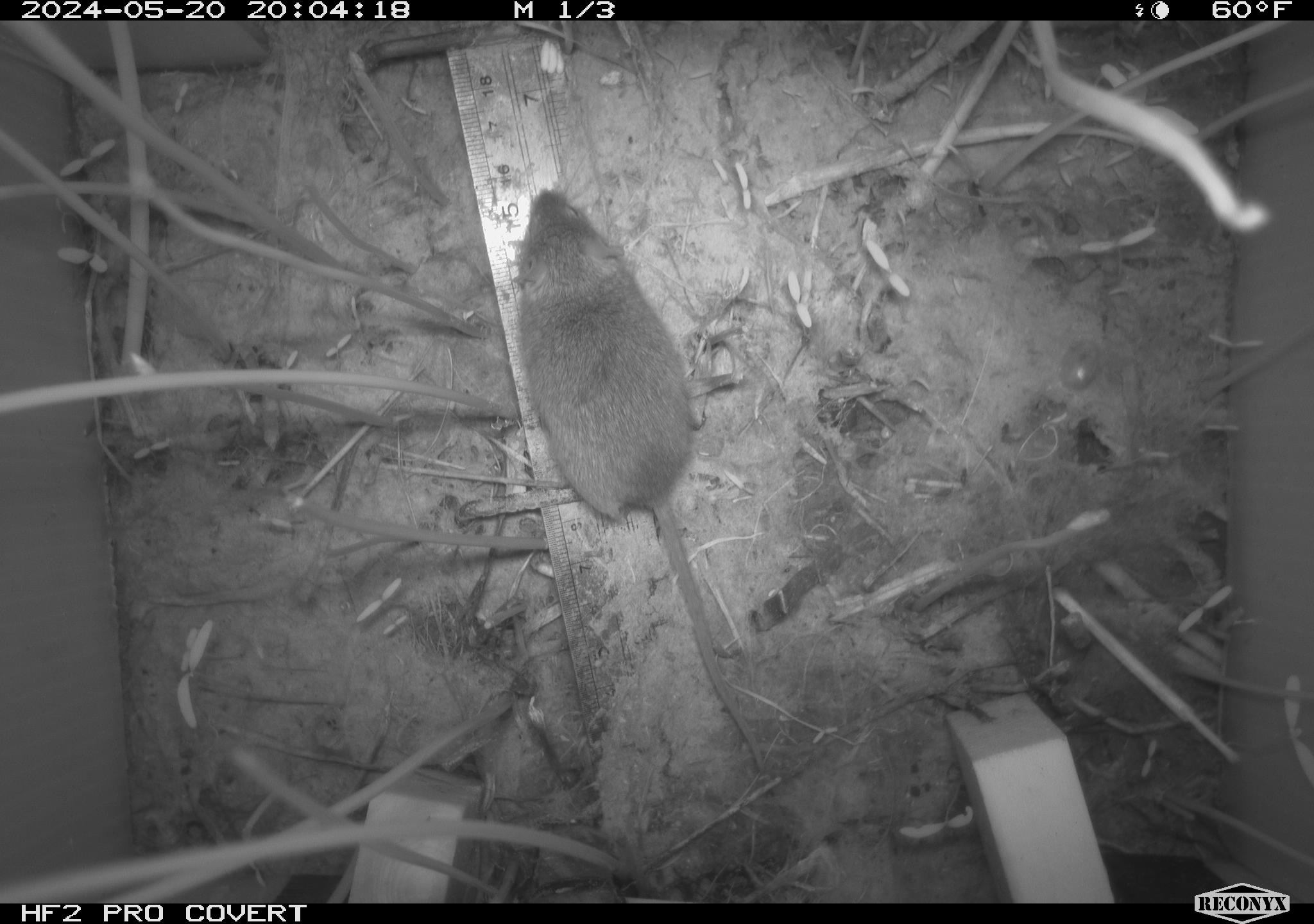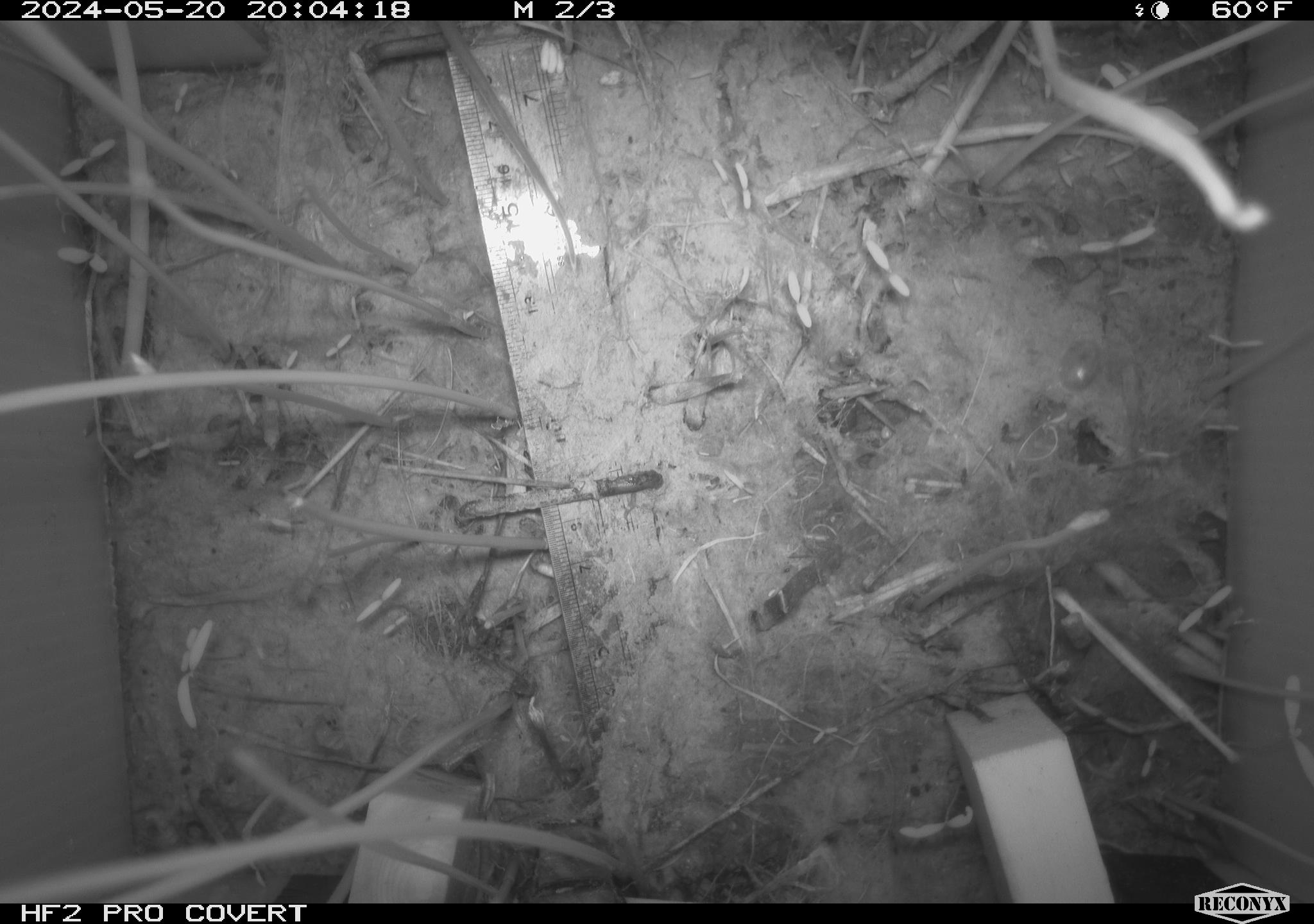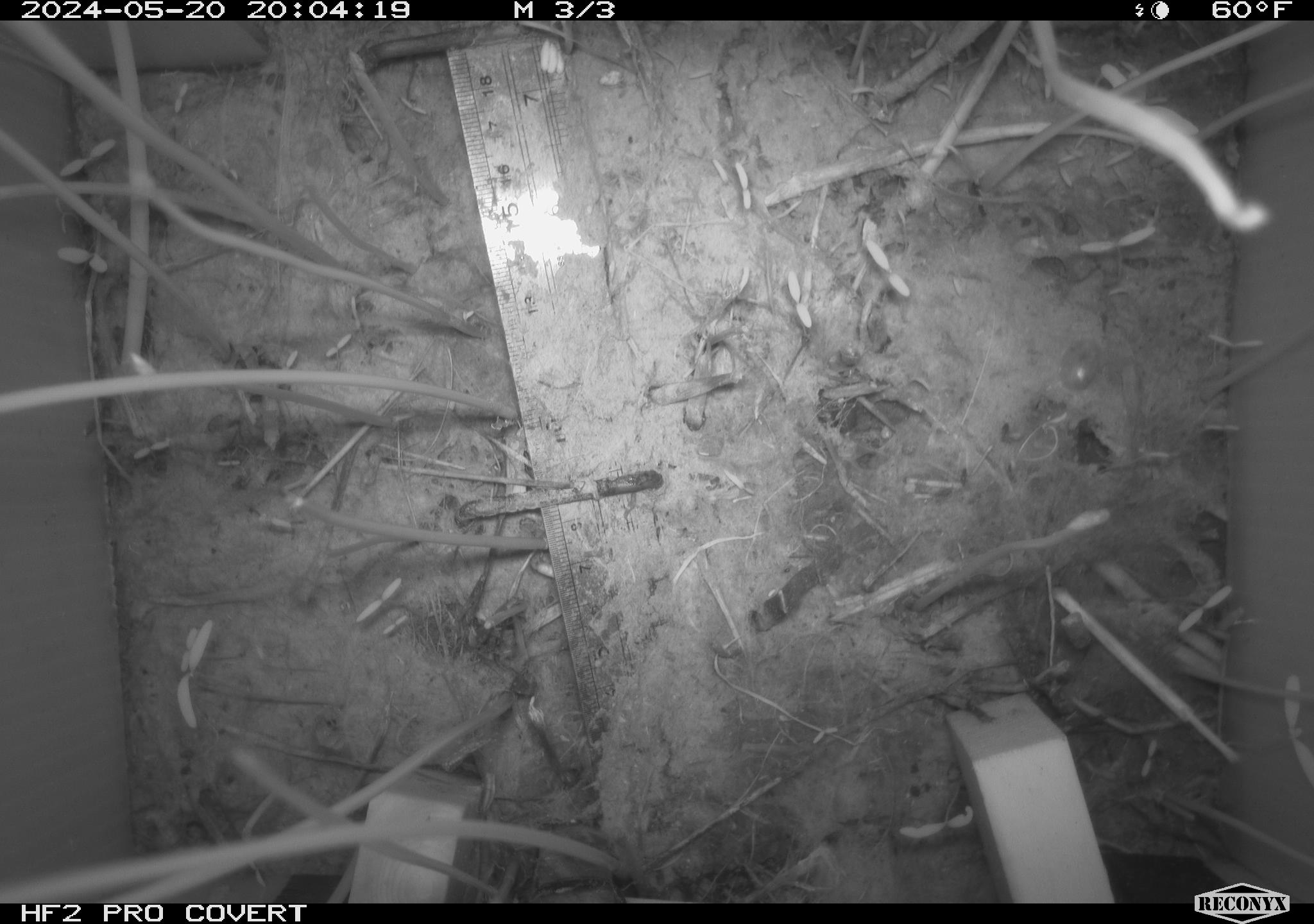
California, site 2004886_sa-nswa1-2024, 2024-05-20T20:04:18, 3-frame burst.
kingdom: Animalia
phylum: Chordata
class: Mammalia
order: Rodentia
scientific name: Rodentia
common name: mouse species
Mouse species (Rodentia).